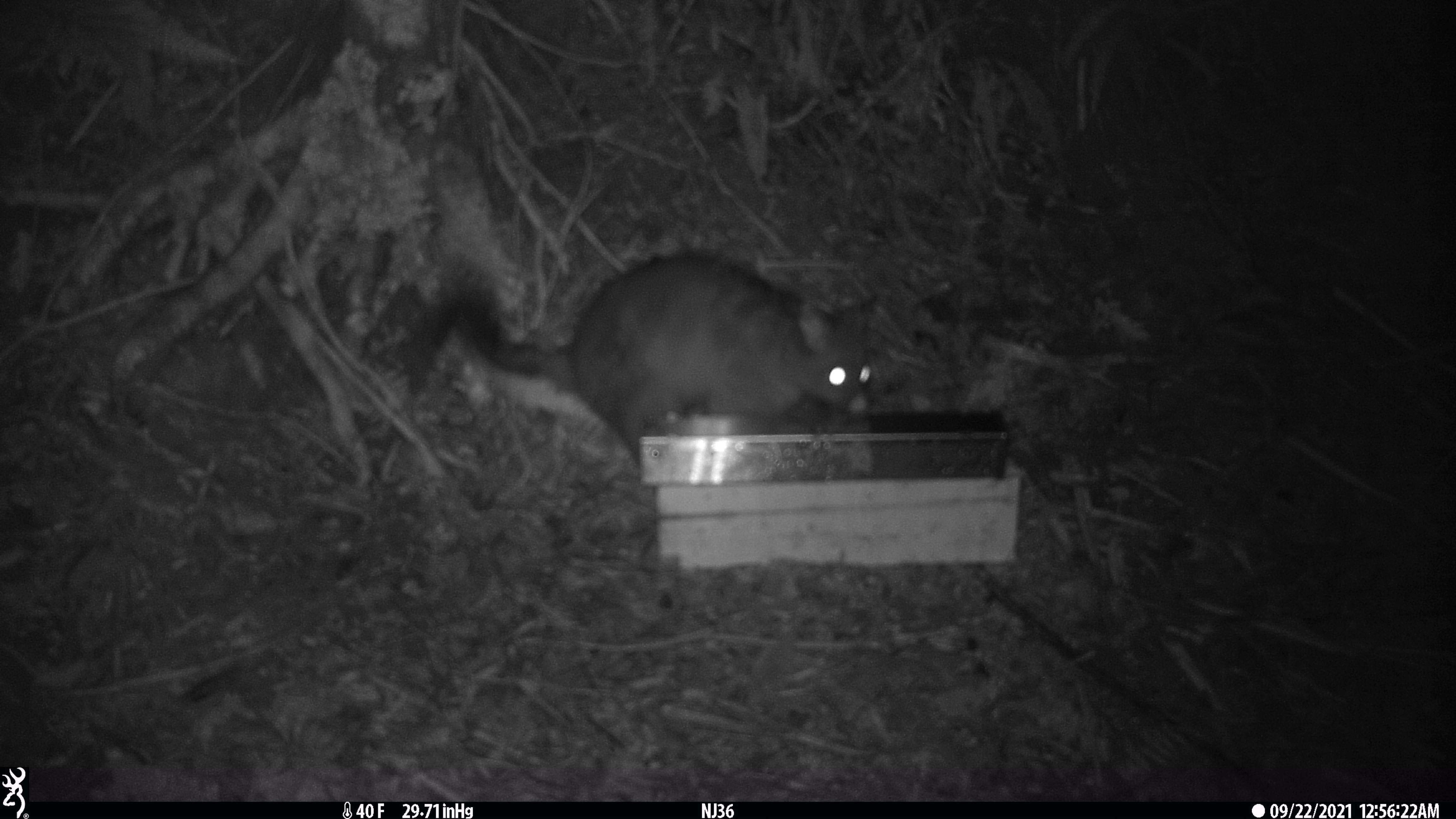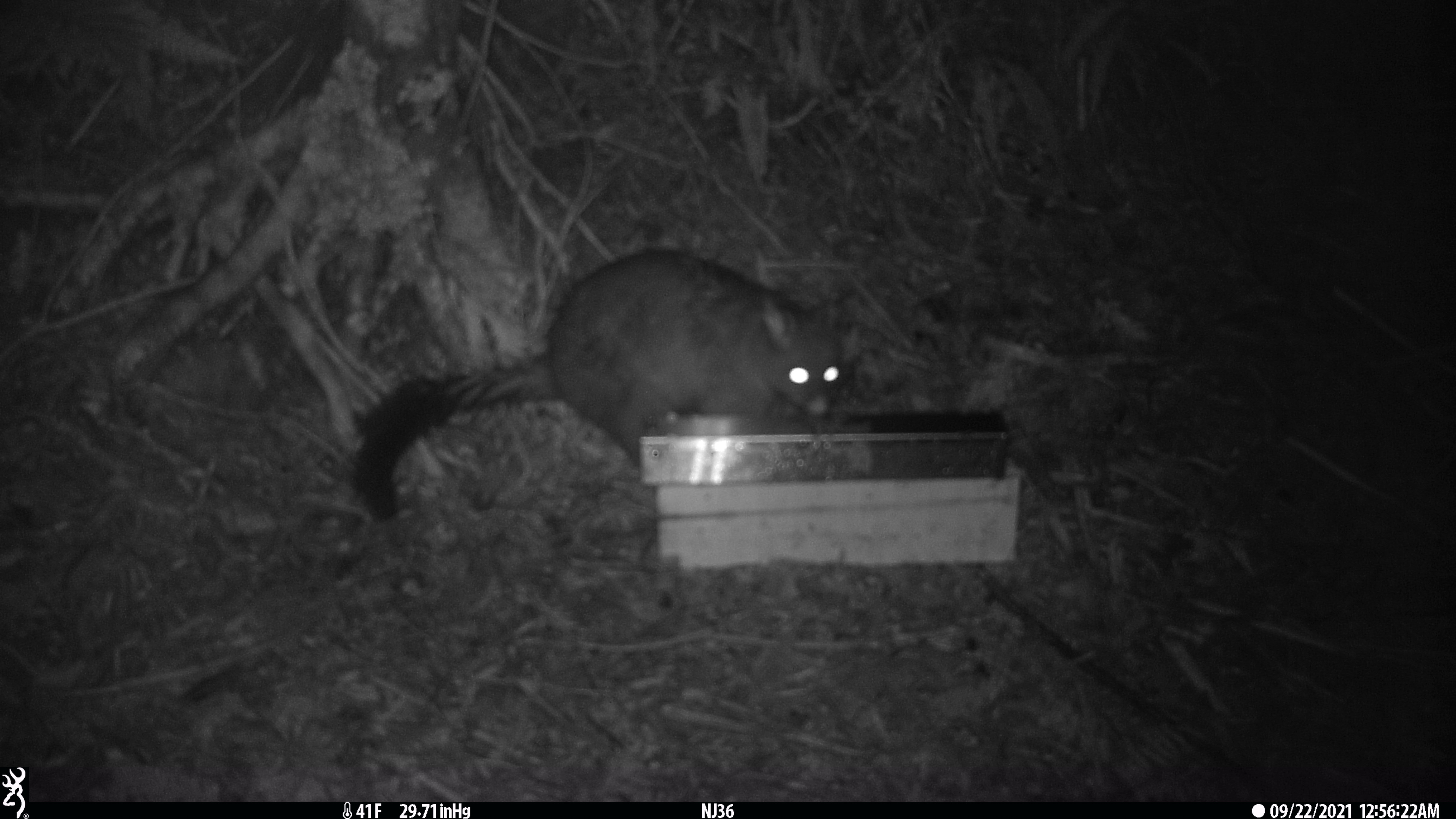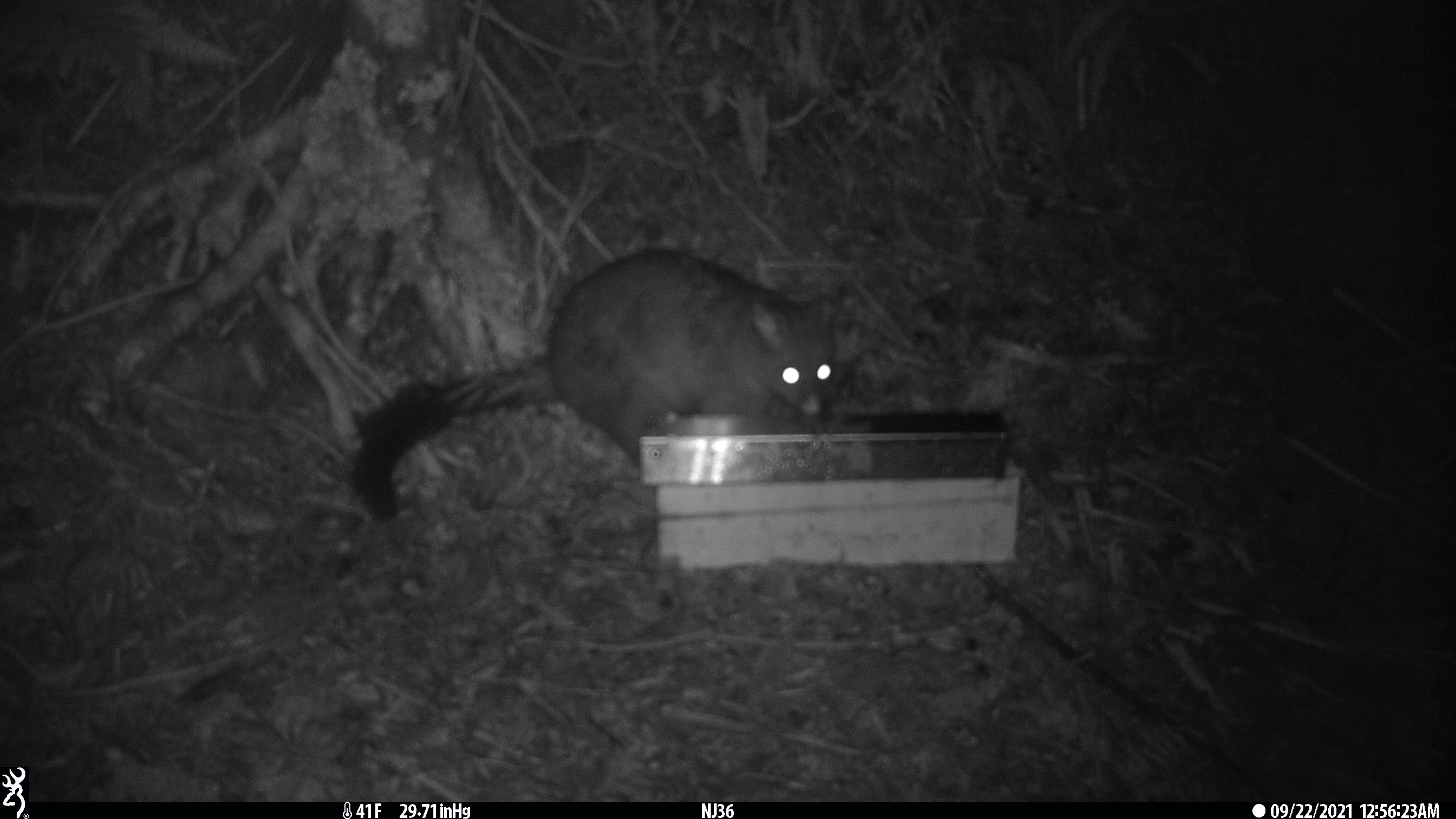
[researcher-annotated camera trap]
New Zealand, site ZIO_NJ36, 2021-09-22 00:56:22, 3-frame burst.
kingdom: Animalia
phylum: Chordata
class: Mammalia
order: Diprotodontia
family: Phalangeridae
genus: Trichosurus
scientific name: Trichosurus vulpecula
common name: common brushtail possum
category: possum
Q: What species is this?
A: Possum (common brushtail possum) (Trichosurus vulpecula).